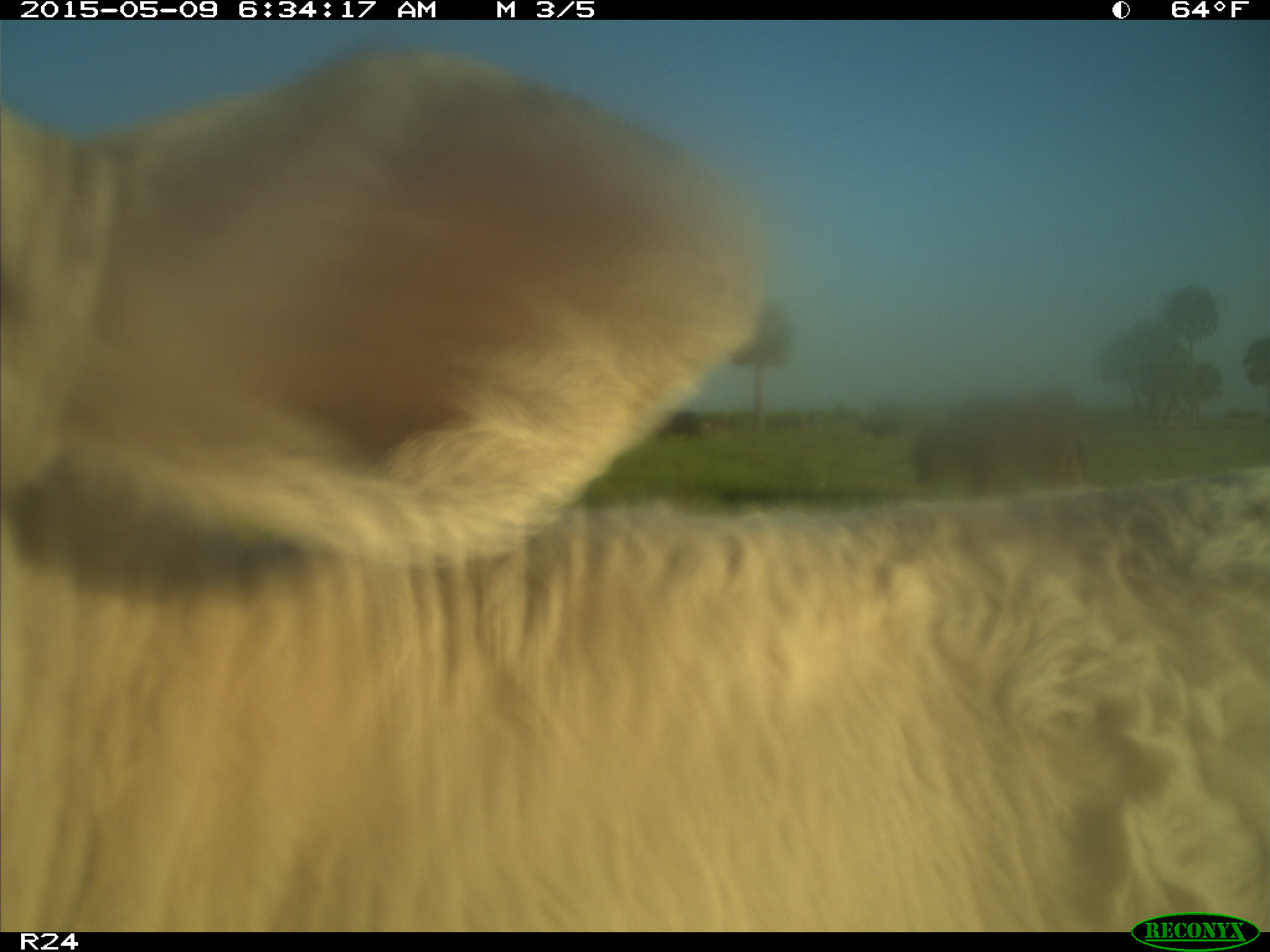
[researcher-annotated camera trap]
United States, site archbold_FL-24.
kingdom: Animalia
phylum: Chordata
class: Mammalia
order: Artiodactyla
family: Bovidae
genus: Bos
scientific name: Bos taurus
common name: domestic cow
Bos taurus (domestic cow).